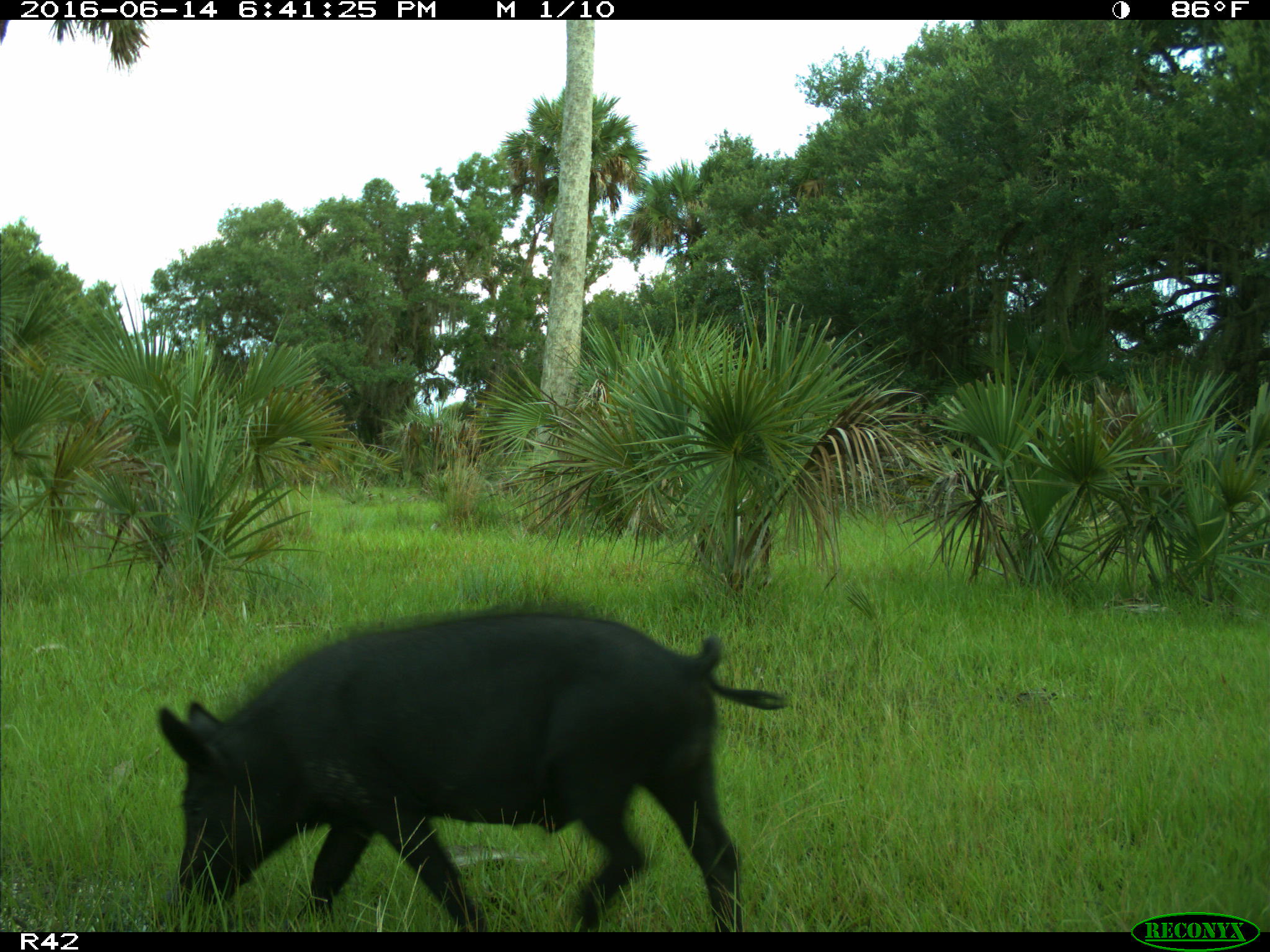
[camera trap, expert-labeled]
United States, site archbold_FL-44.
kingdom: Animalia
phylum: Chordata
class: Mammalia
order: Artiodactyla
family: Suidae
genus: Sus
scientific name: Sus scrofa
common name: wild boar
Sus scrofa (wild boar).